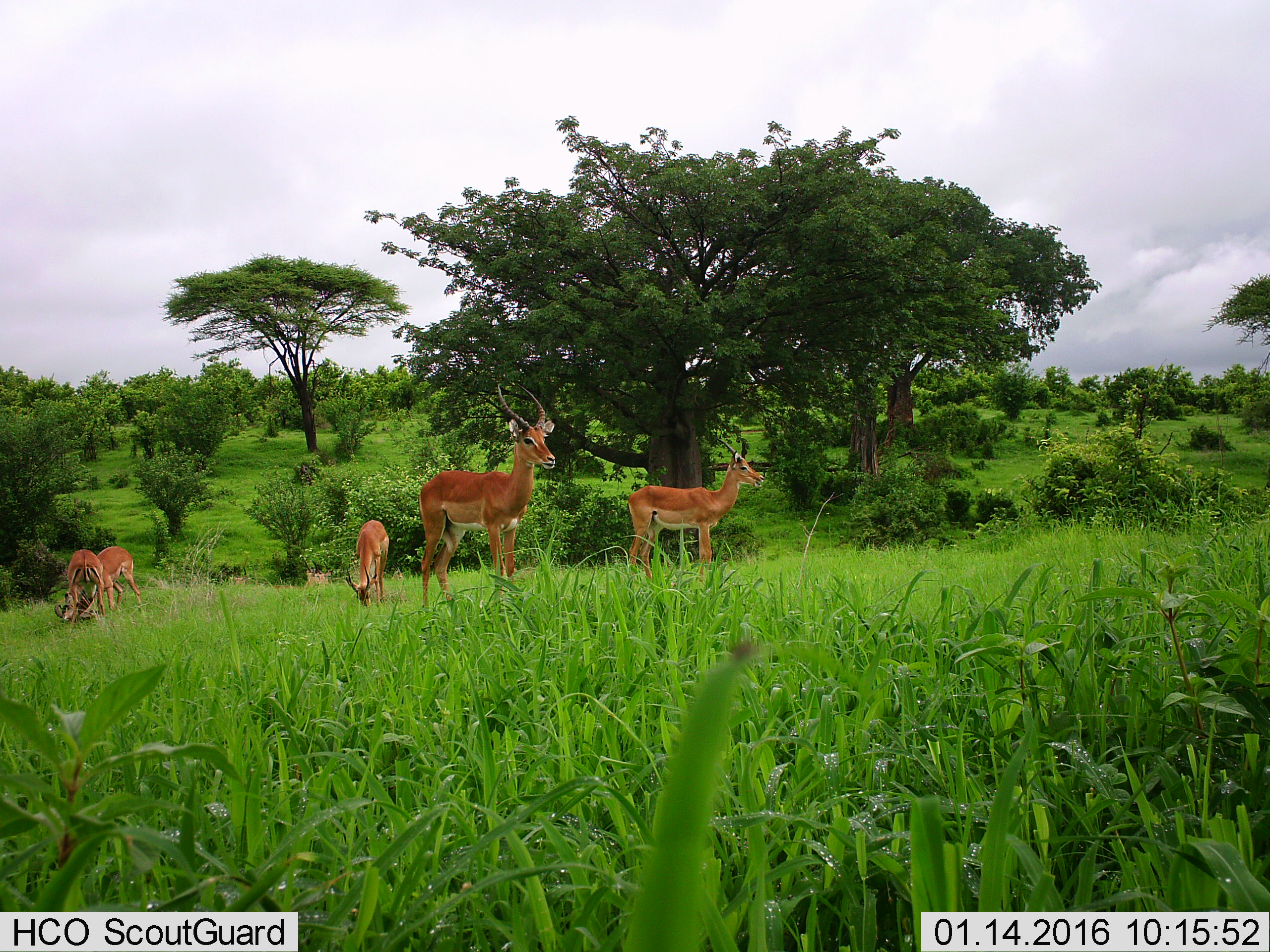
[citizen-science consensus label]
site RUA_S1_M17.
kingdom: Animalia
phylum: Chordata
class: Mammalia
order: Artiodactyla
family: Bovidae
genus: Aepyceros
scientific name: Aepyceros melampus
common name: impala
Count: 5.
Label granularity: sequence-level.